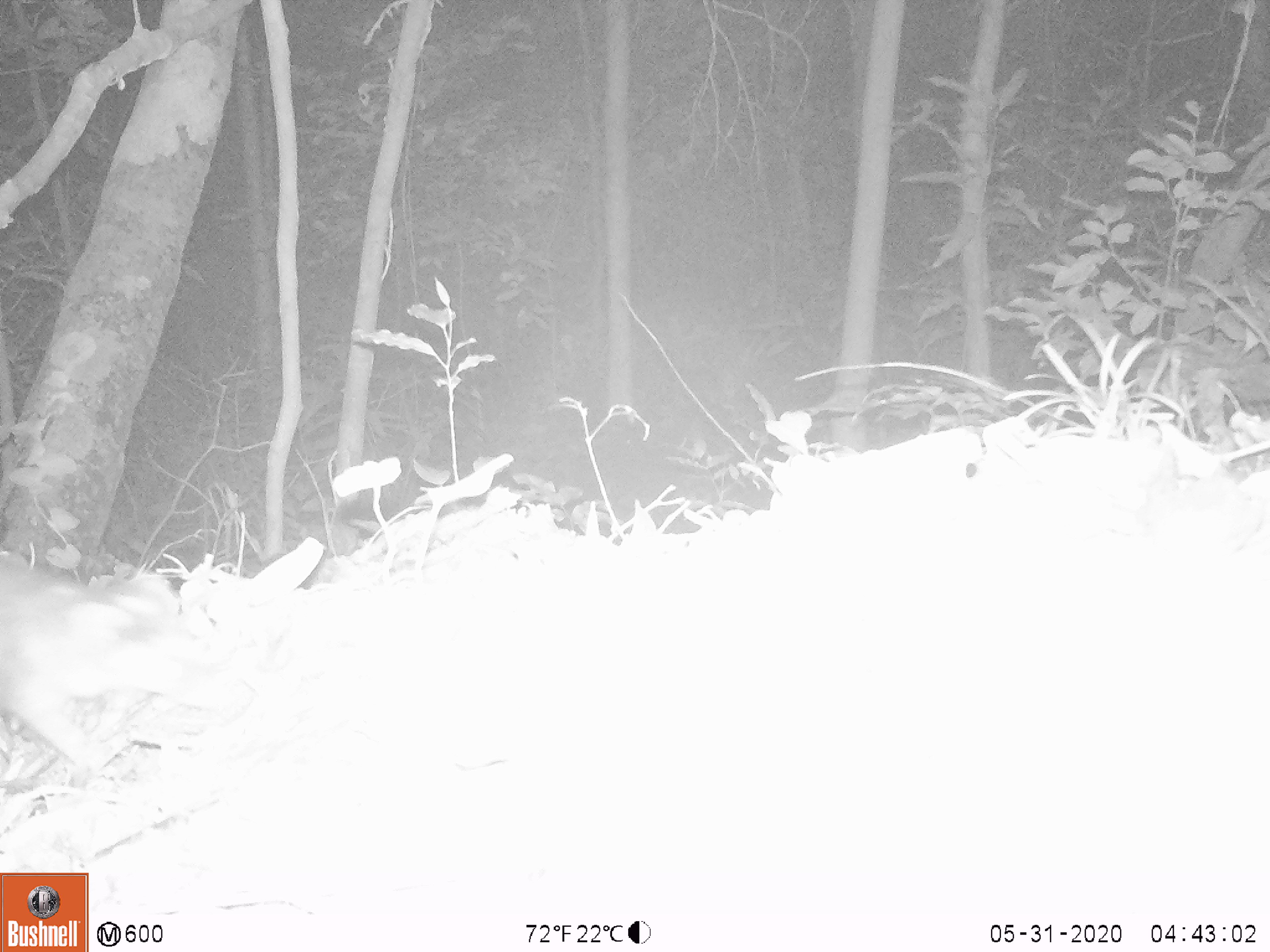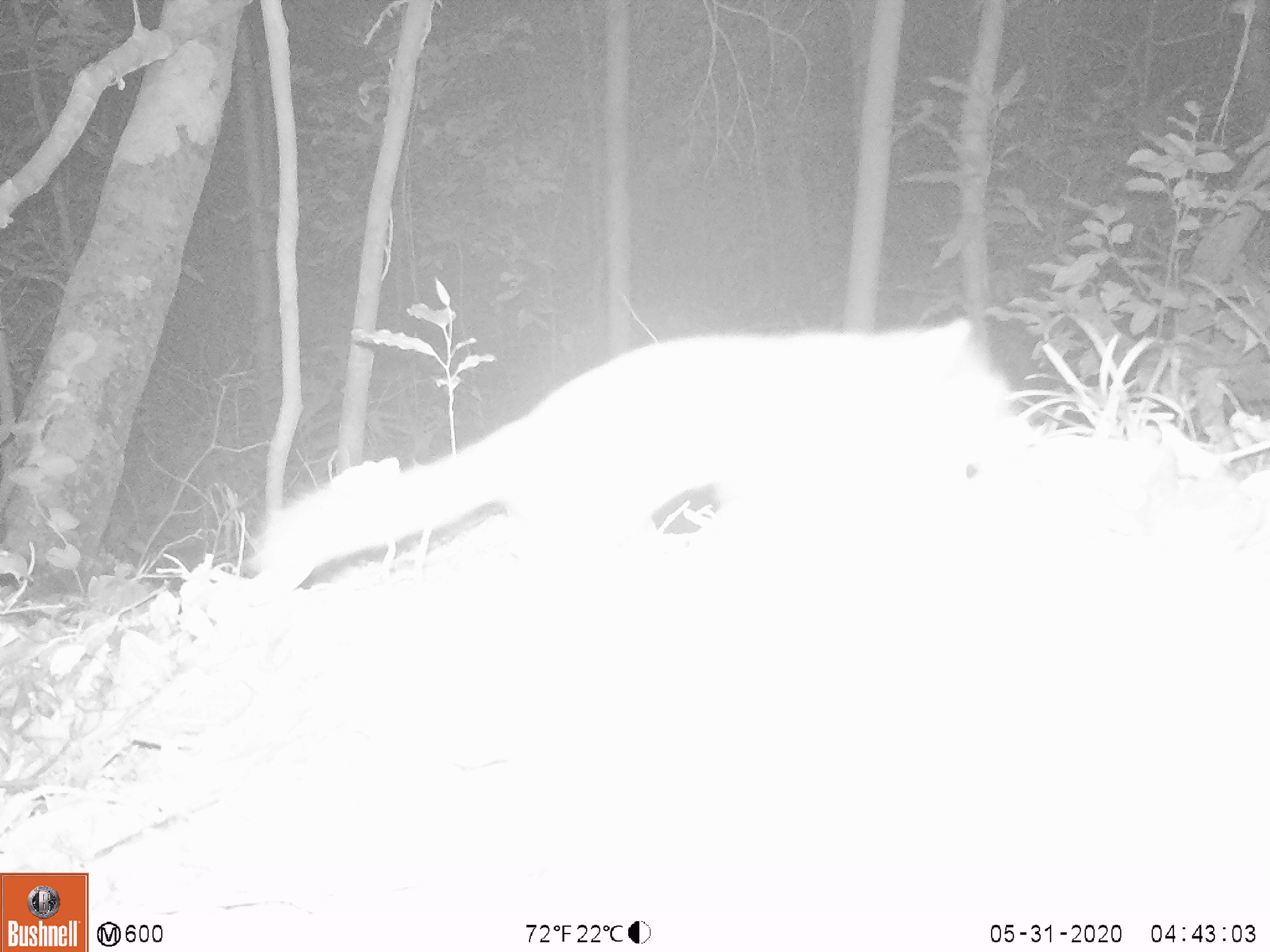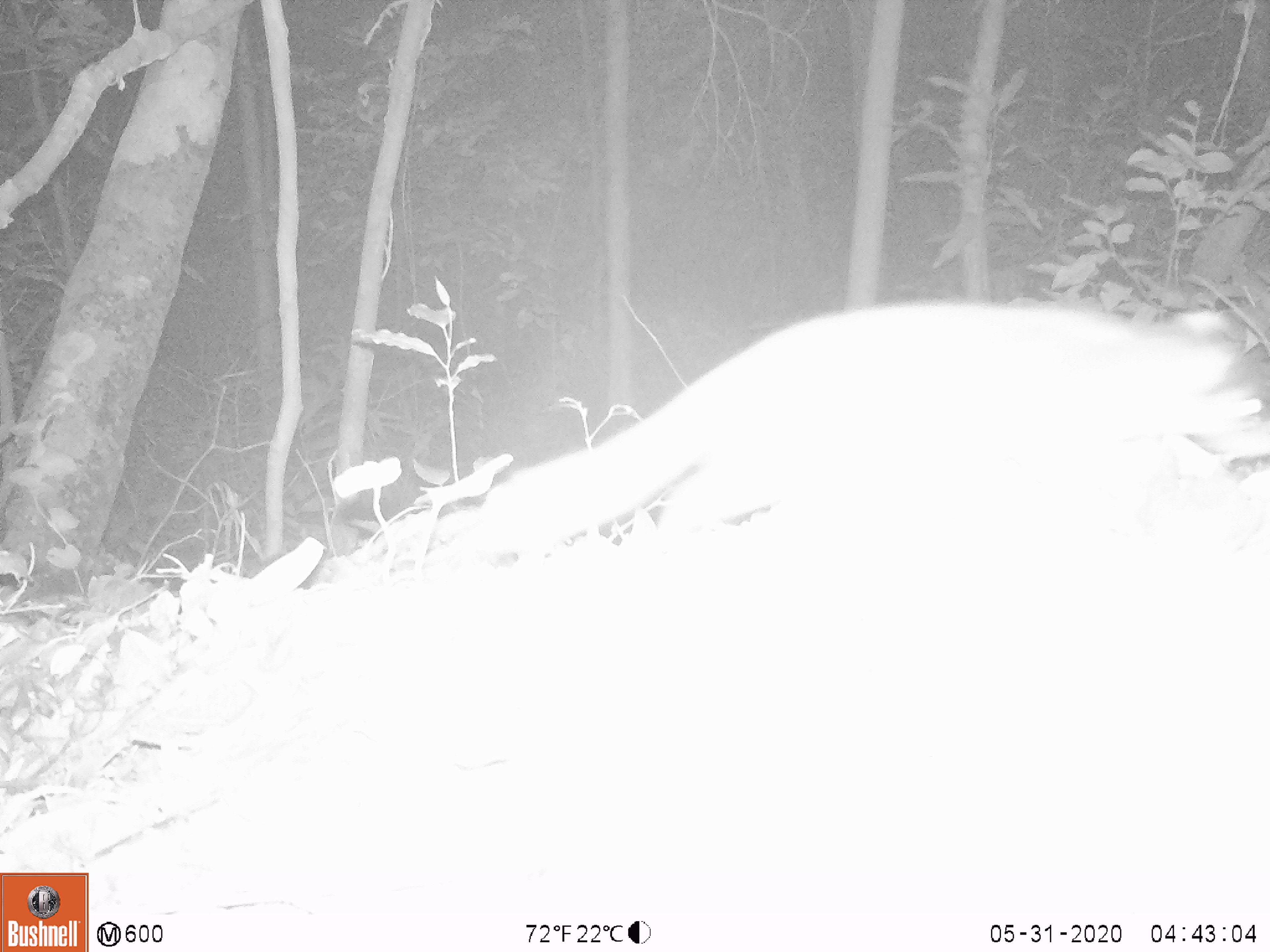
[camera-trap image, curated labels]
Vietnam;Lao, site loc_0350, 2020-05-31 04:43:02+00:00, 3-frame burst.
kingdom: Animalia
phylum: Chordata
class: Mammalia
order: Carnivora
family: Mustelidae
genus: Melogale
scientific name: Melogale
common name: ferret badger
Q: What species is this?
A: Ferret badger (Melogale).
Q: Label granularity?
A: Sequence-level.